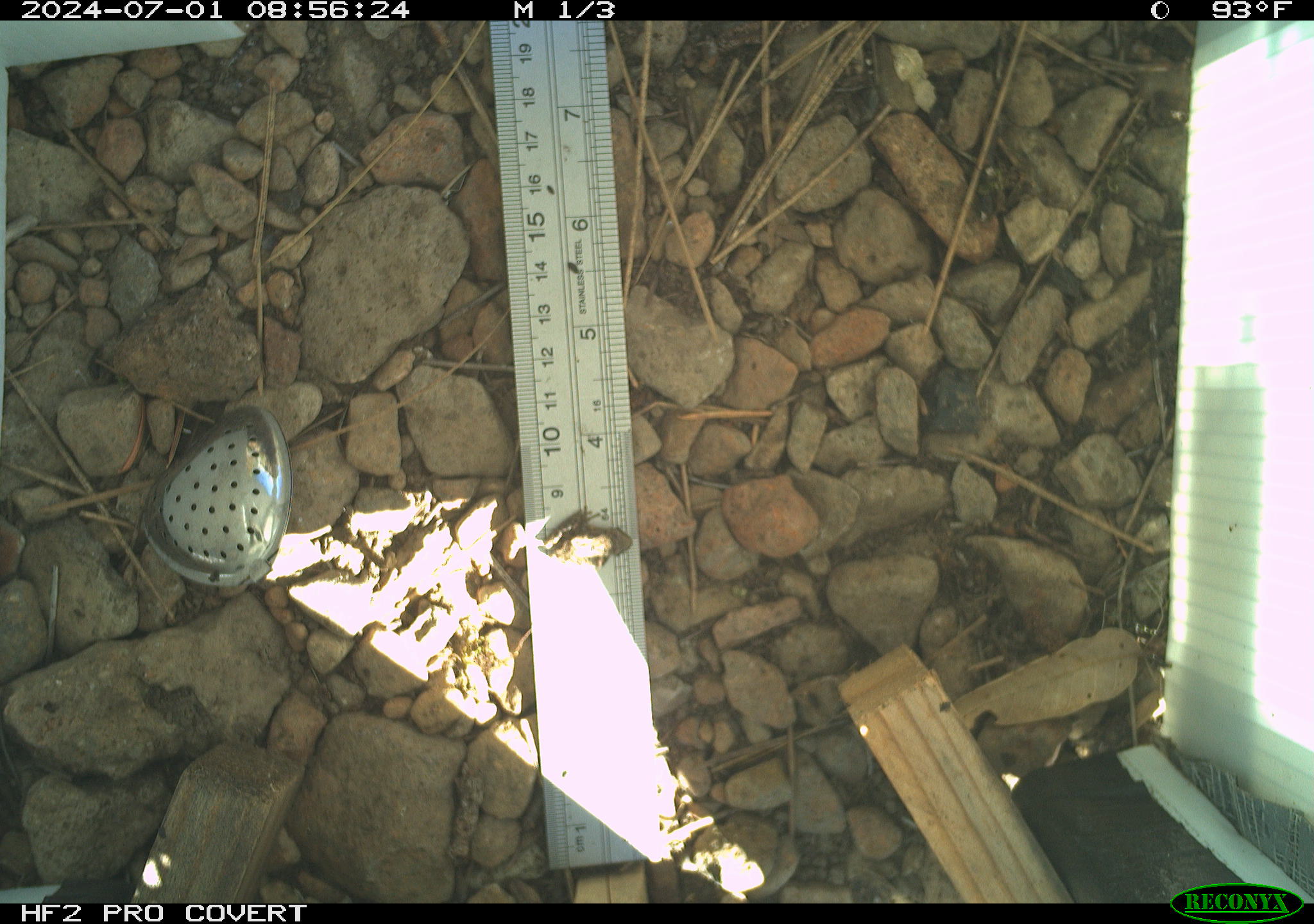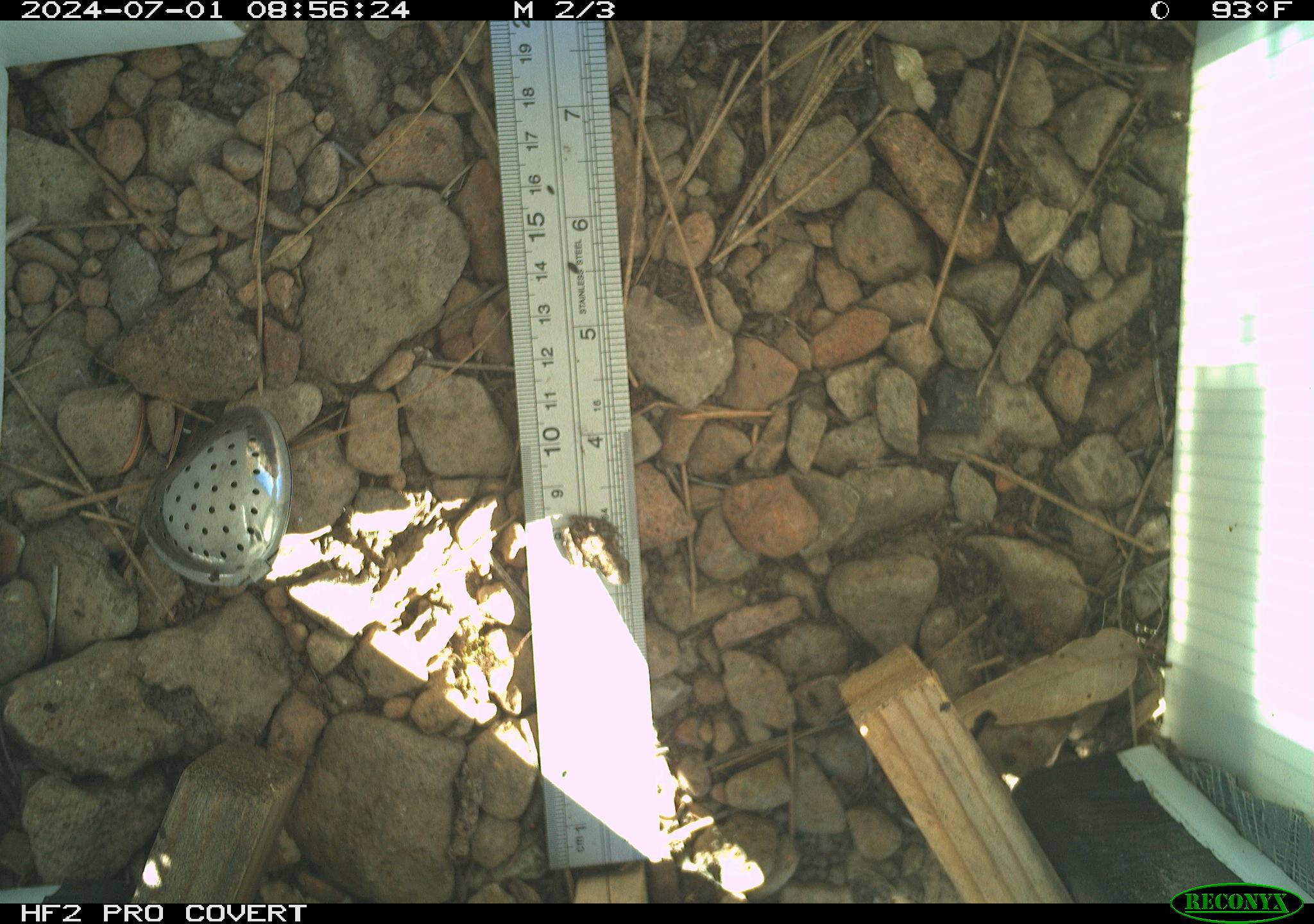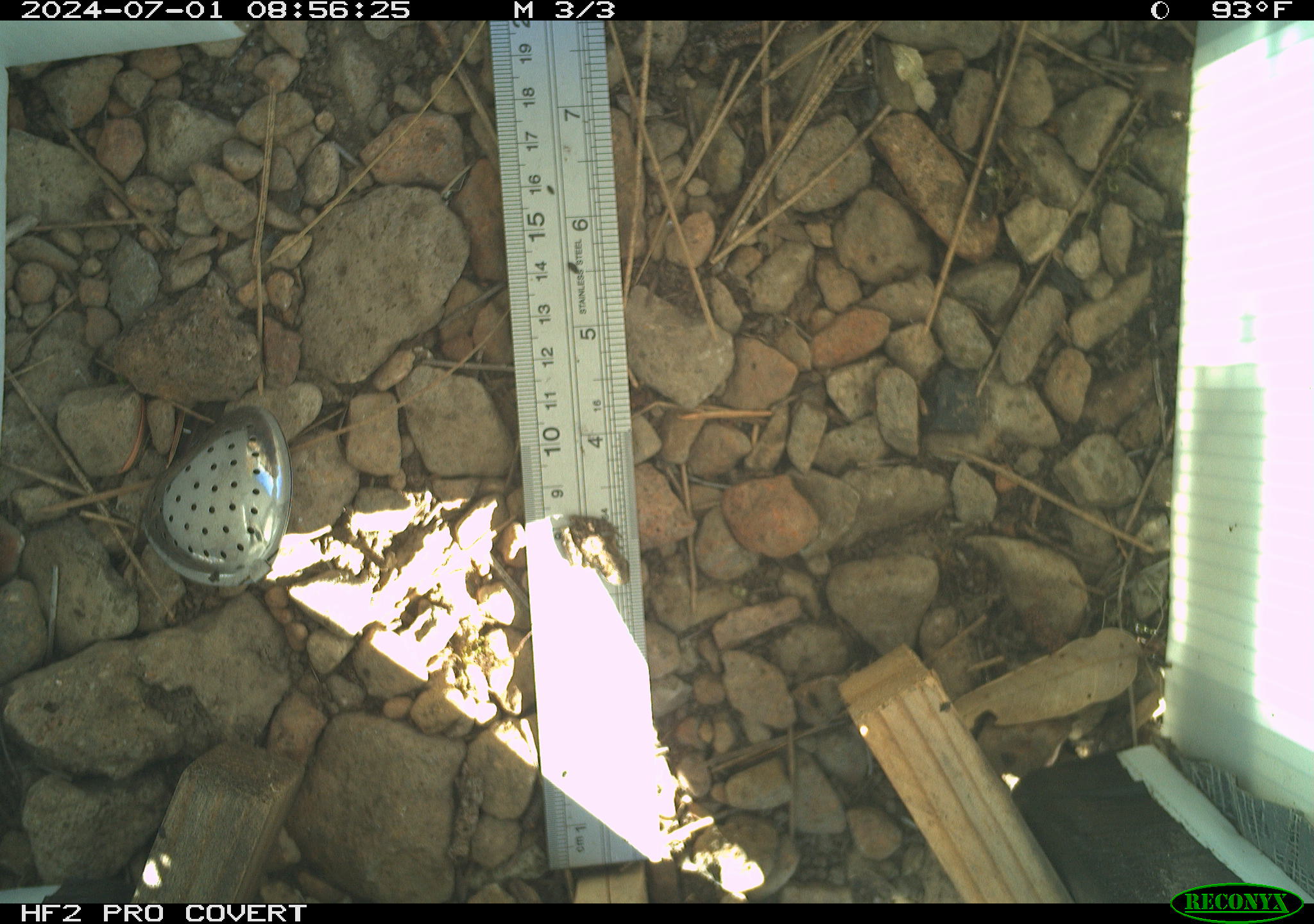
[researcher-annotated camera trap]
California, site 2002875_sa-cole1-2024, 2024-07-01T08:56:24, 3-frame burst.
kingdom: Animalia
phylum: Chordata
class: Amphibia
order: Anura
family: Hylidae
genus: Pseudacris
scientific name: Pseudacris regilla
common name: sierran treefrog